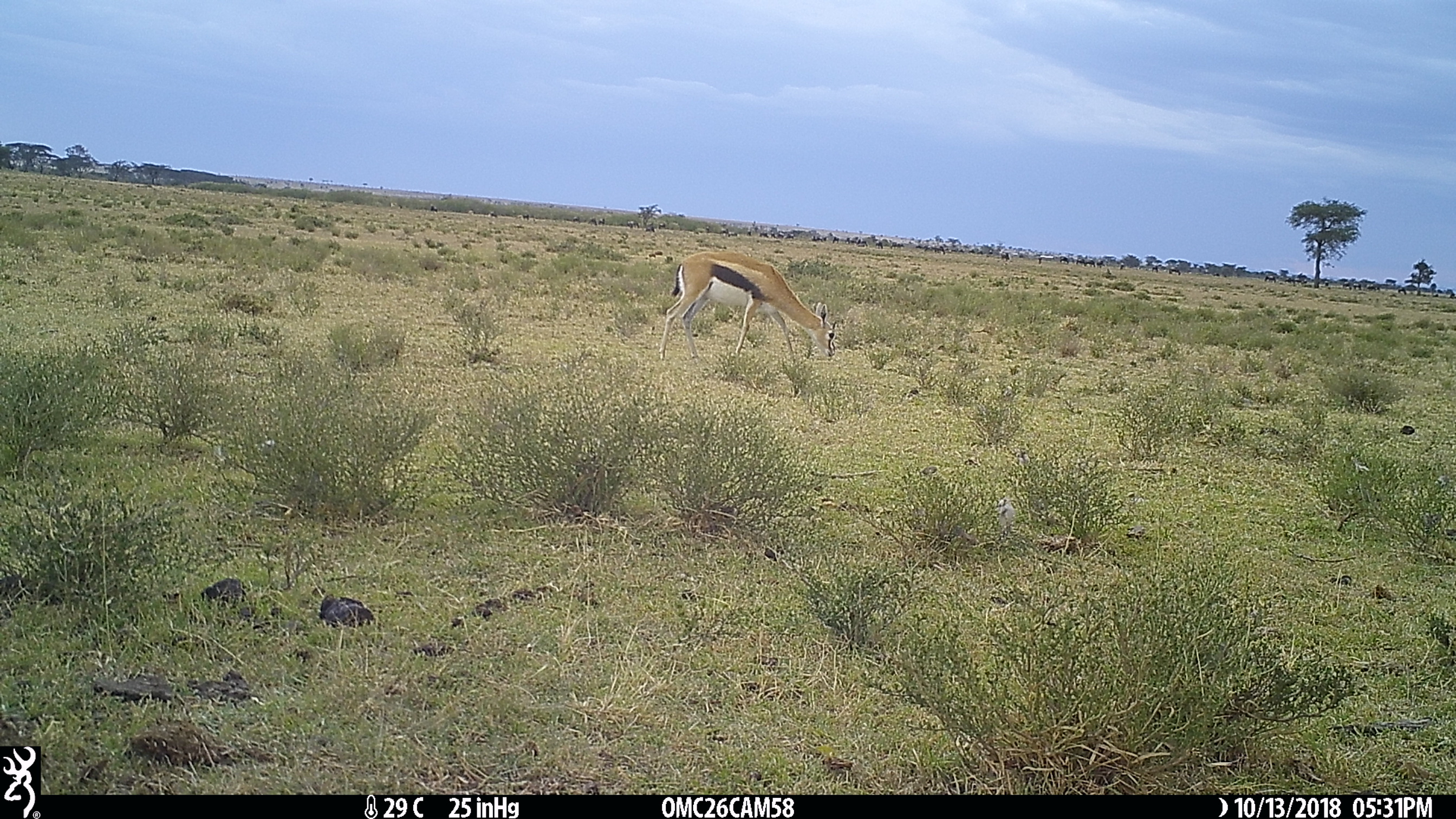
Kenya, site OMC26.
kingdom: Animalia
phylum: Chordata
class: Mammalia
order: Artiodactyla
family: Bovidae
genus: Eudorcas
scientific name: Eudorcas thomsonii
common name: thomon's gazelle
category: gazelle thomsons